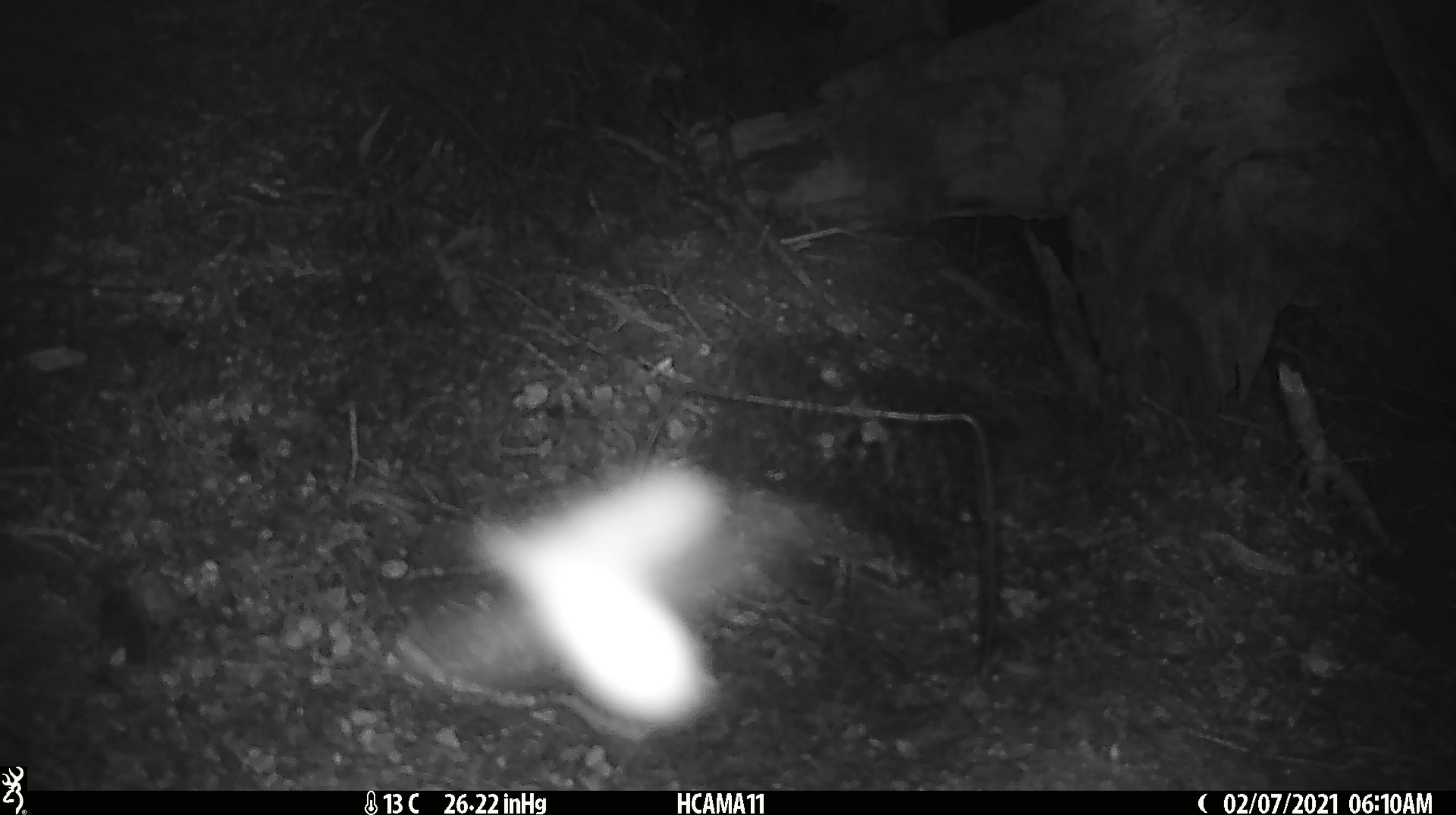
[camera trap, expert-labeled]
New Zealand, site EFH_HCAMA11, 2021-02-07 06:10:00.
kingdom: Animalia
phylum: Arthropoda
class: Insecta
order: Lepidoptera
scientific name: Lepidoptera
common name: moth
Moth (Lepidoptera).